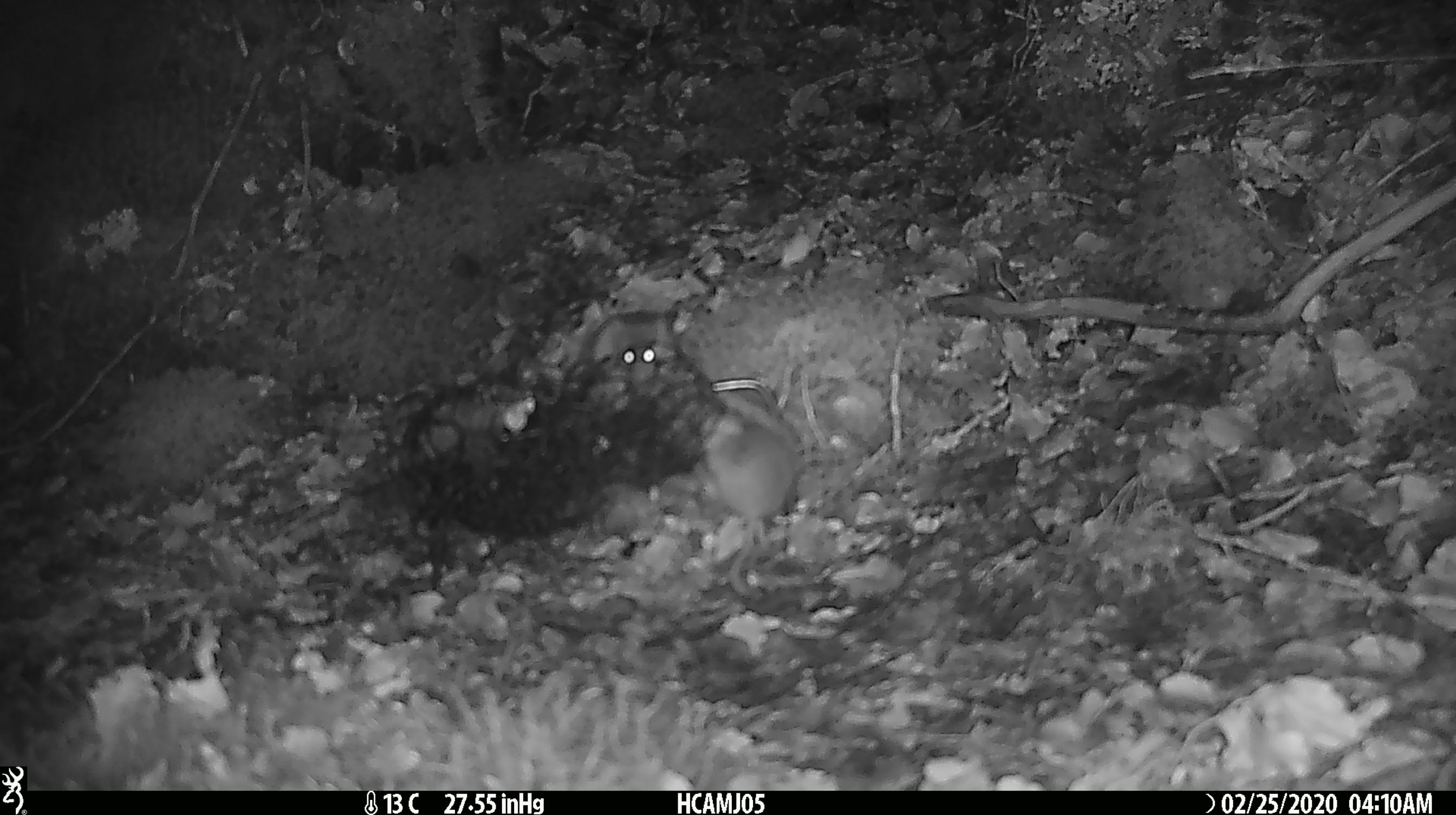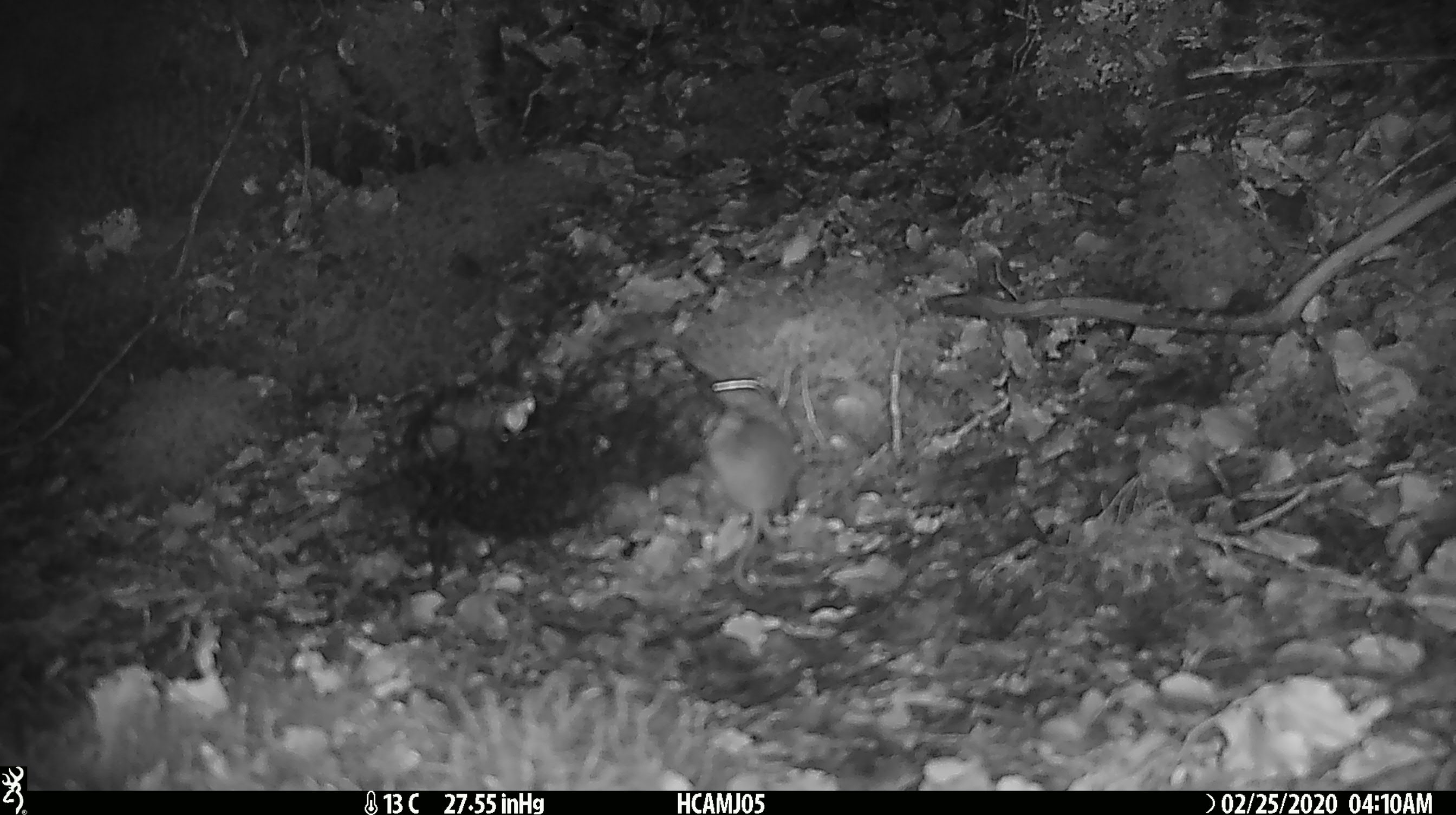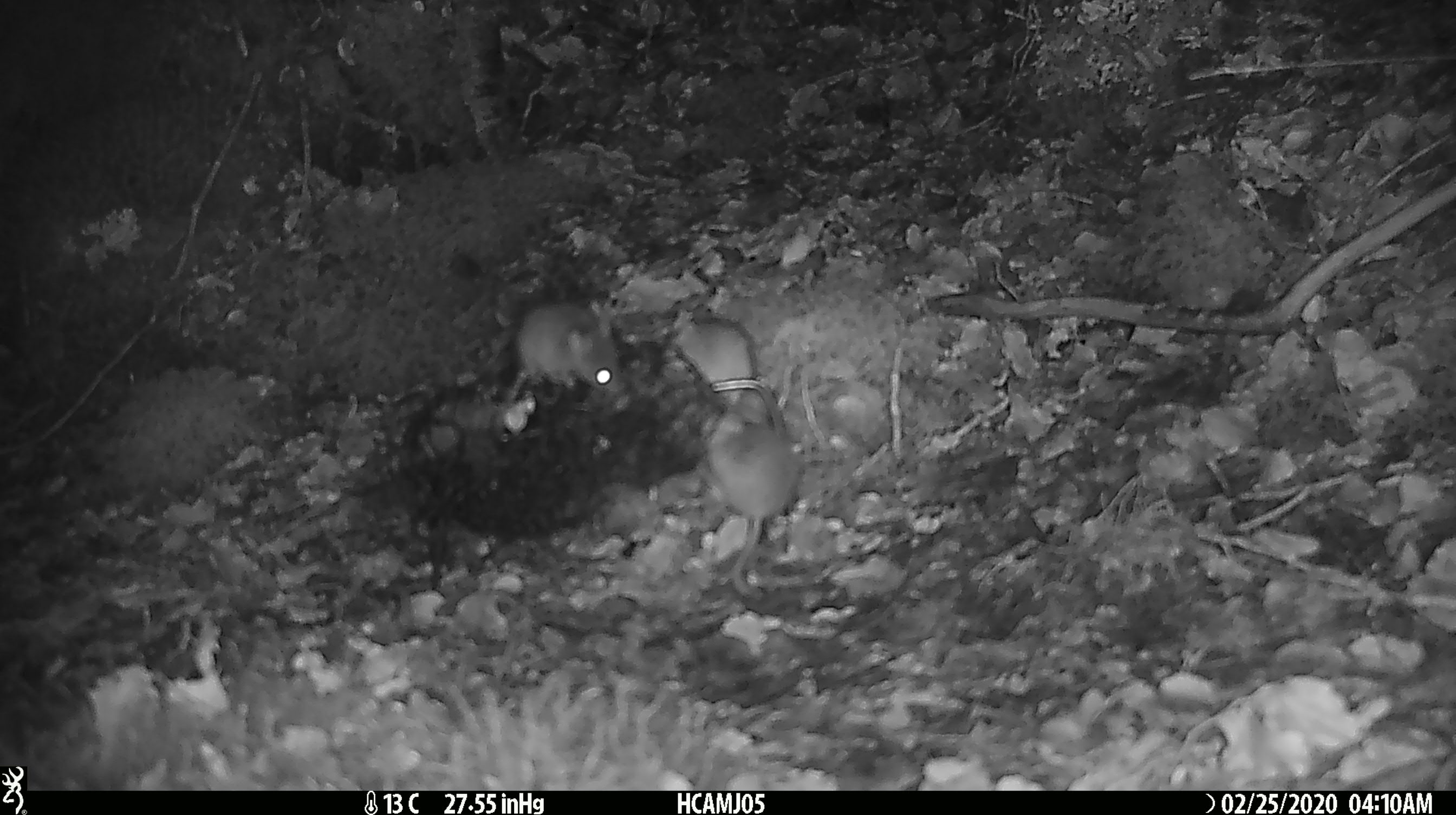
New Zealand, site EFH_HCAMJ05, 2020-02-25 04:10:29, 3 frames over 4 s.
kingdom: Animalia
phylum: Chordata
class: Mammalia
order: Rodentia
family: Muridae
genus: Mus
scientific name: Mus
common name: mouse